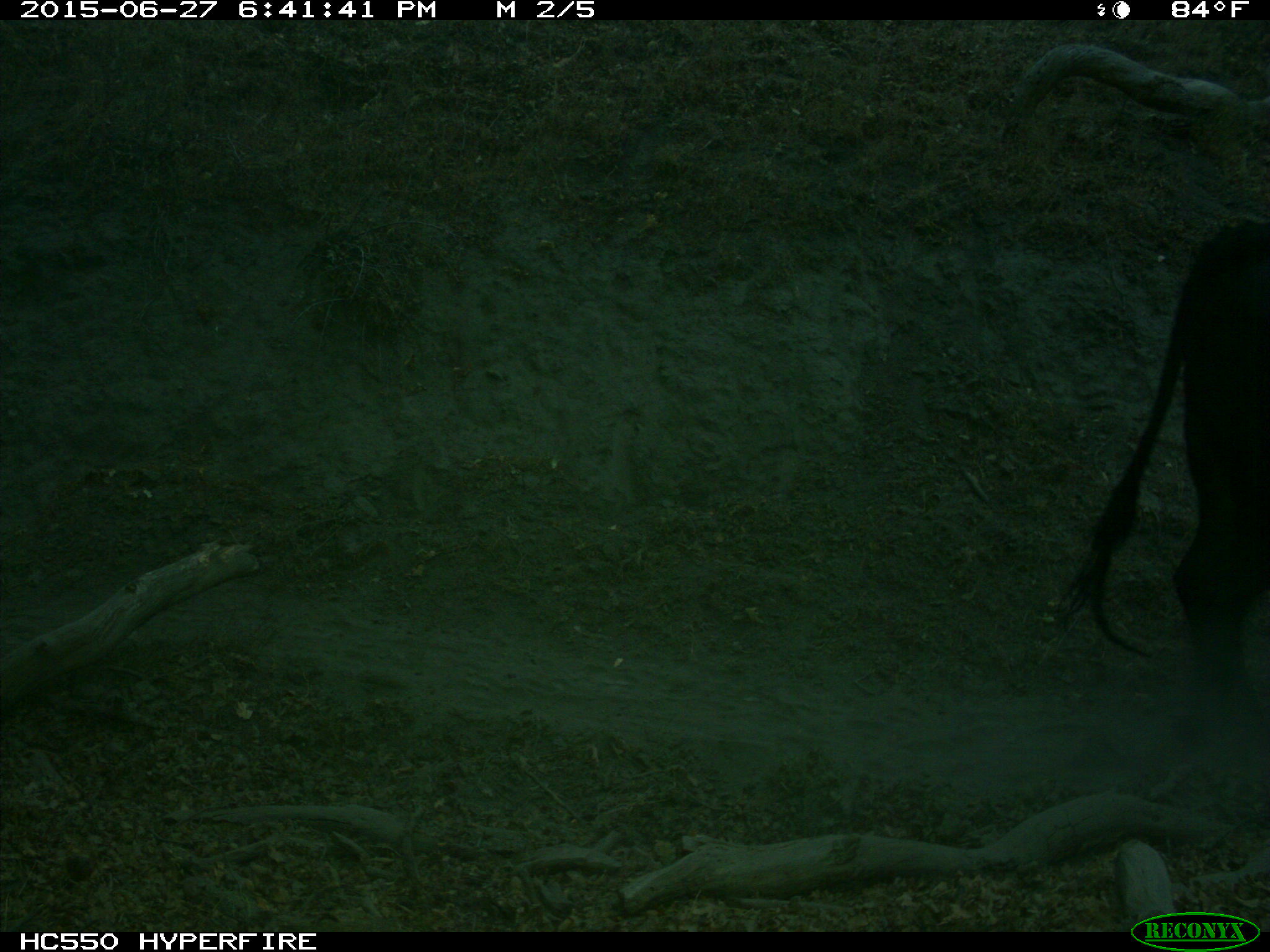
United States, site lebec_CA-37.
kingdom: Animalia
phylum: Chordata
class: Mammalia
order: Artiodactyla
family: Bovidae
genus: Bos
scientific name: Bos taurus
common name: domestic cow